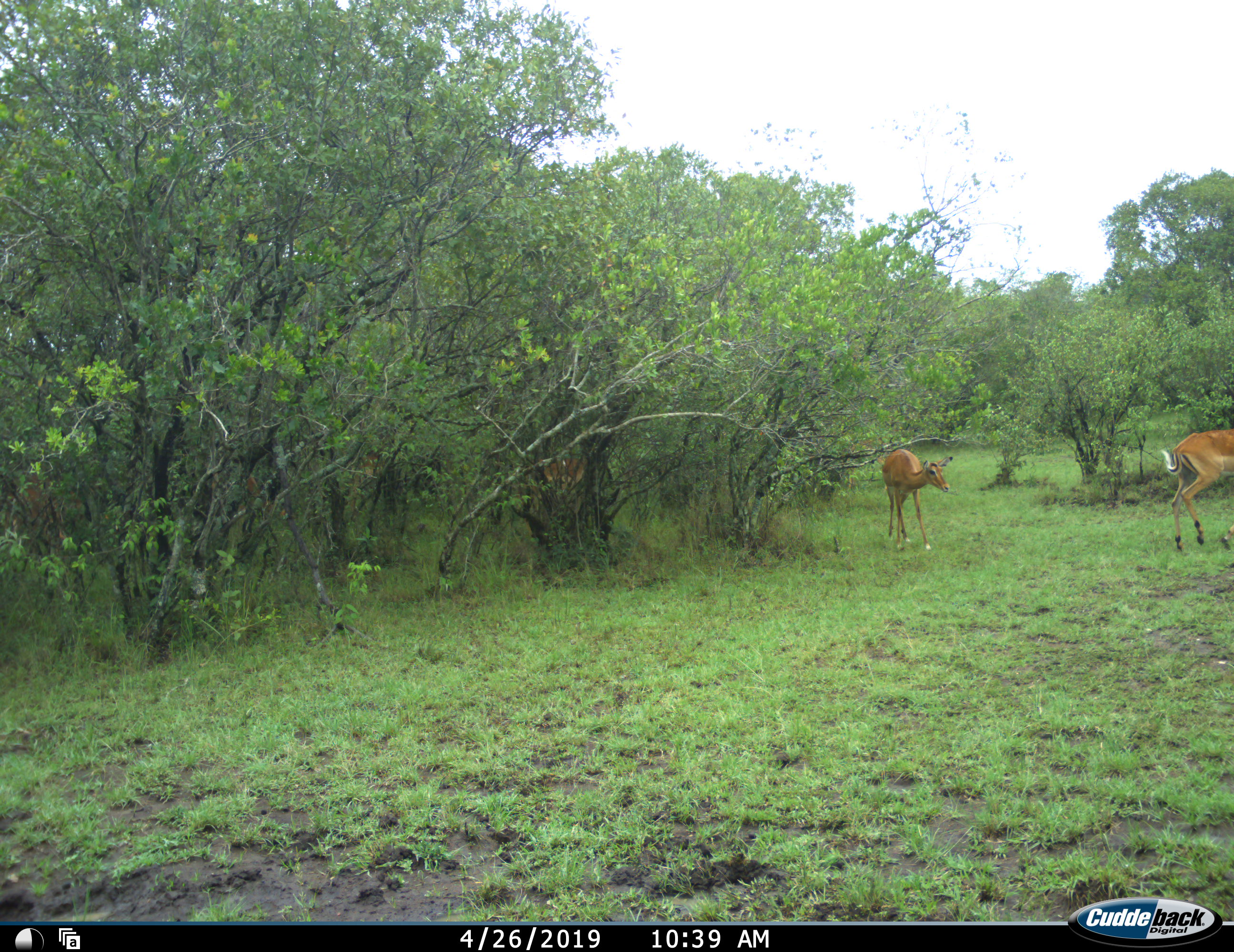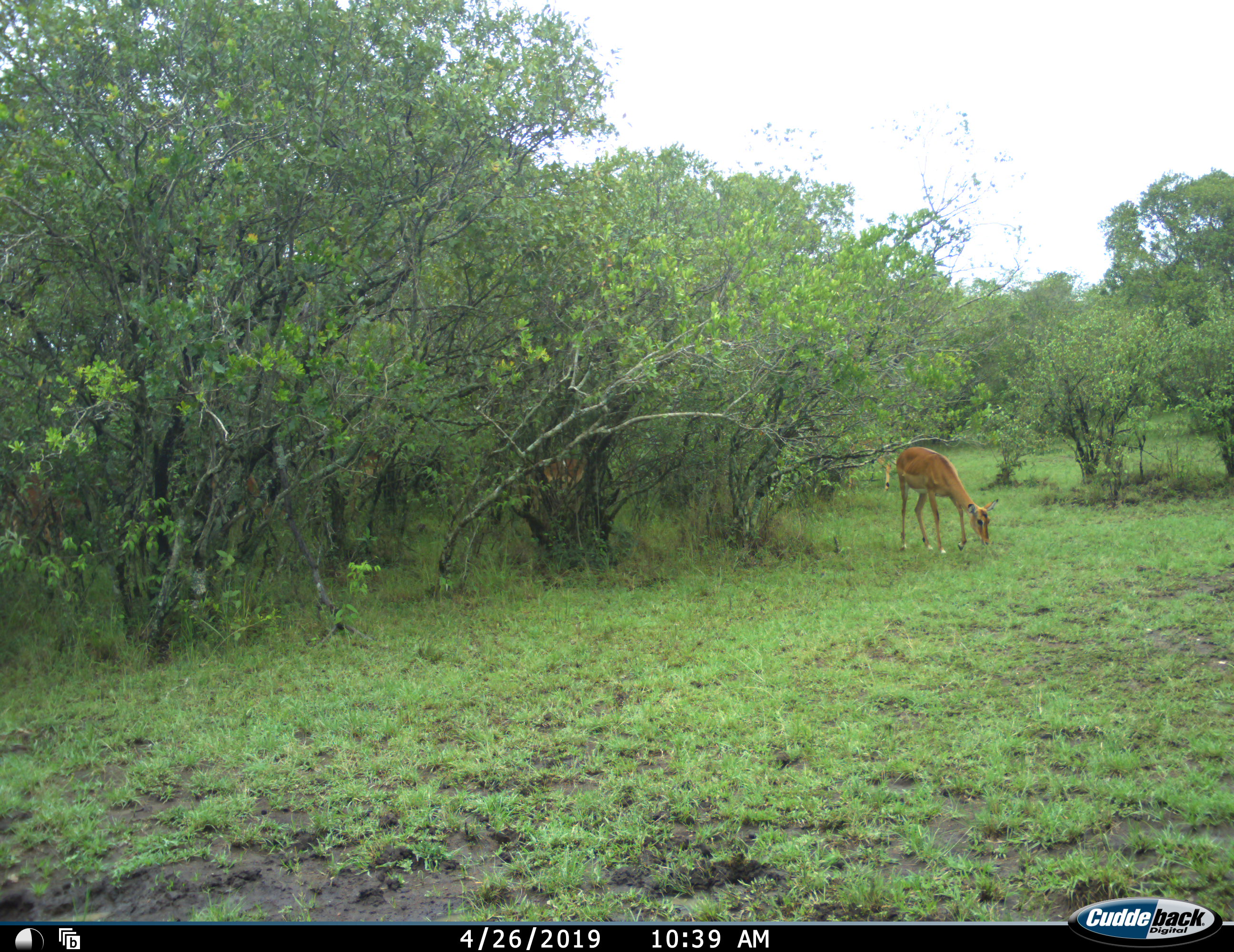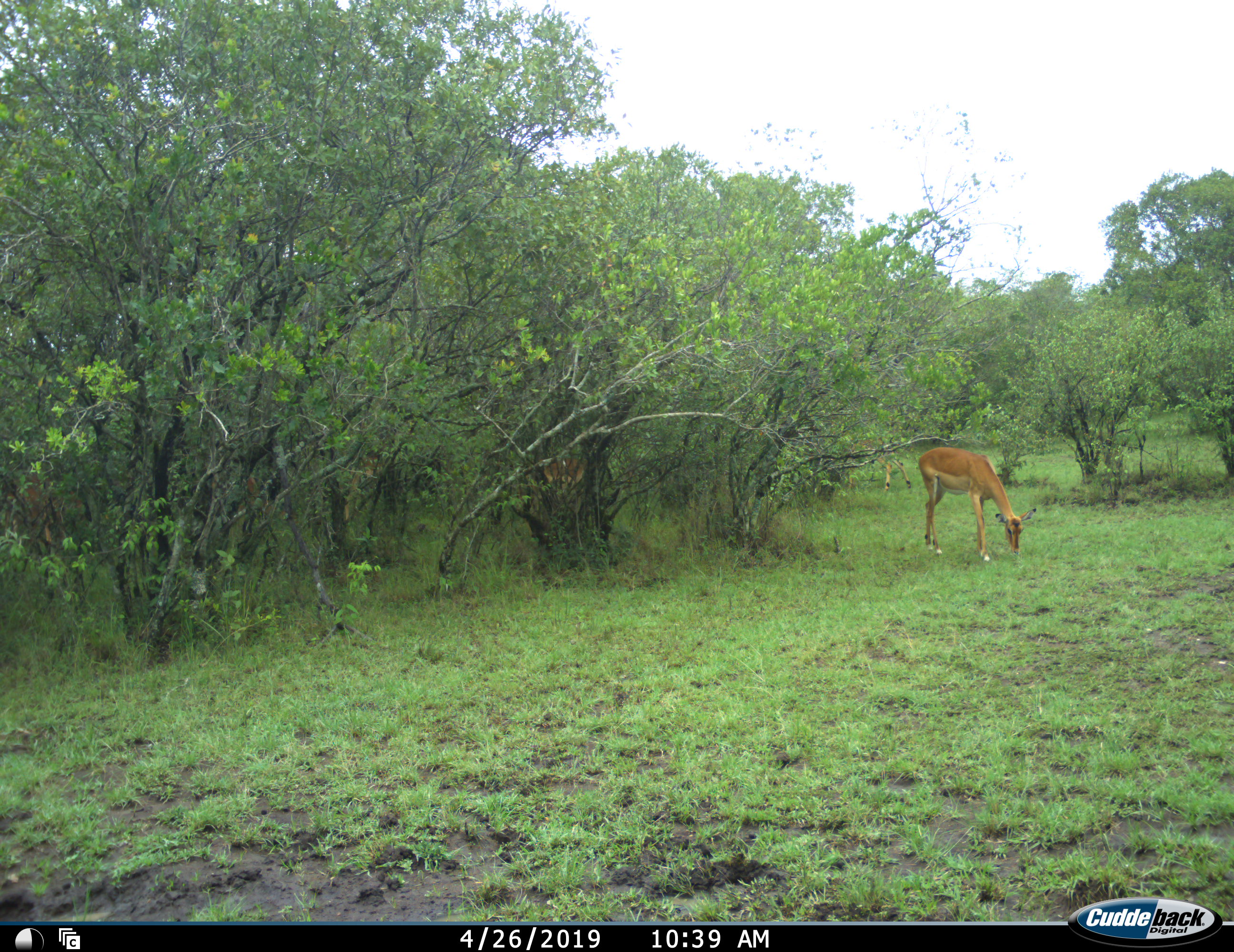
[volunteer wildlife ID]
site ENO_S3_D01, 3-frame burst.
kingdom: Animalia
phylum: Chordata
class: Mammalia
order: Artiodactyla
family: Bovidae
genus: Aepyceros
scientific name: Aepyceros melampus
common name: impala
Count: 2.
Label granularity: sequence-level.